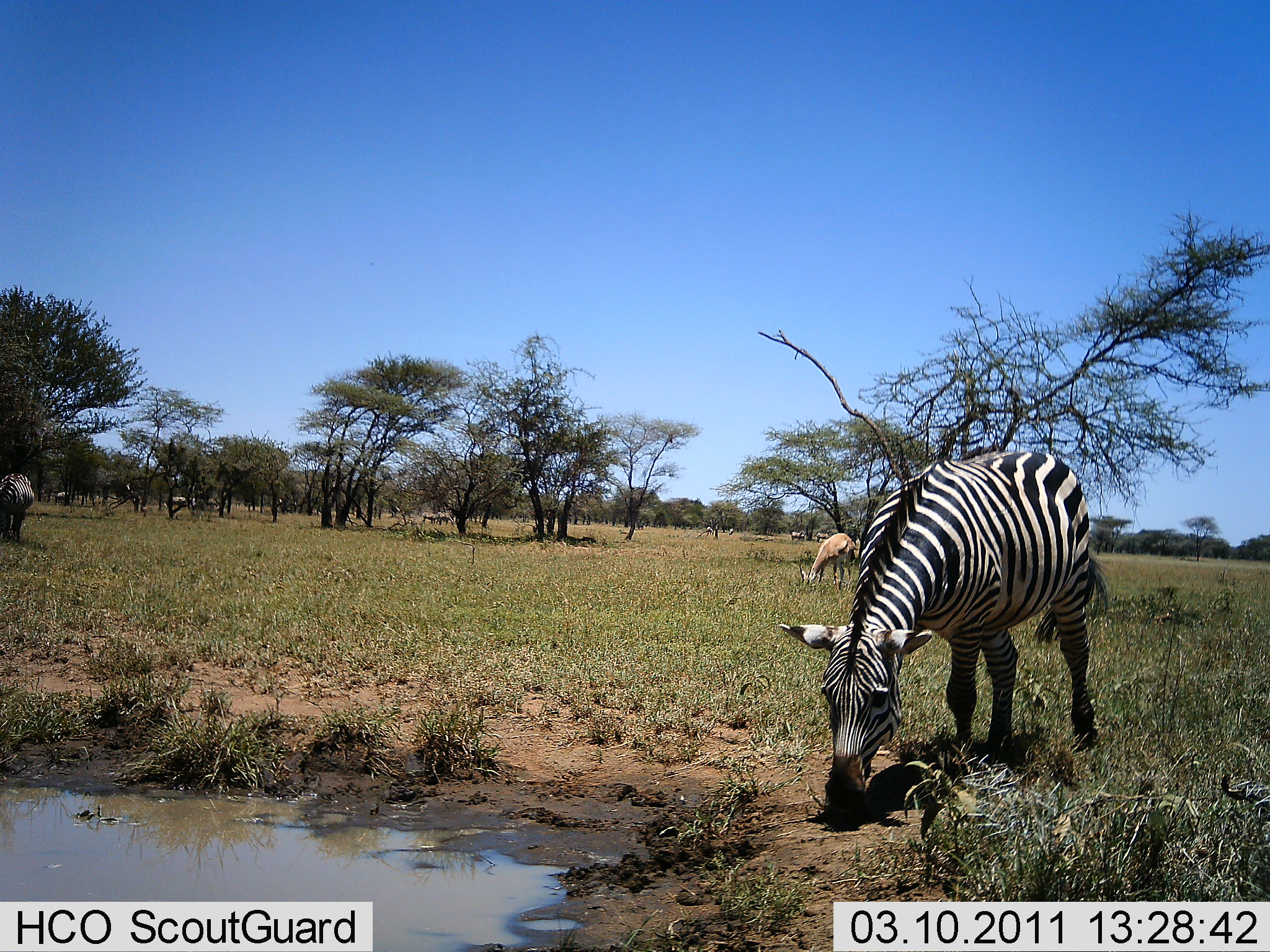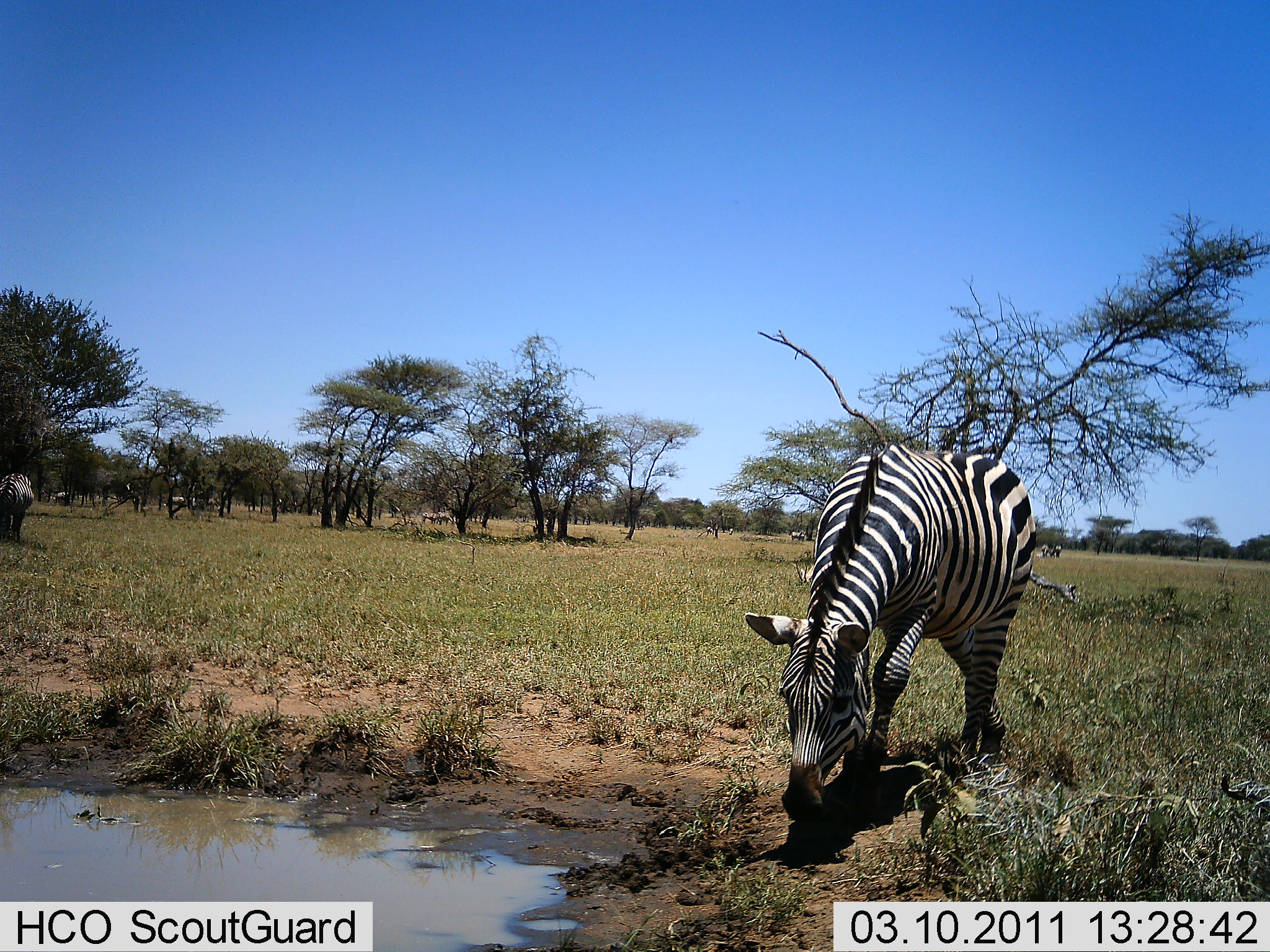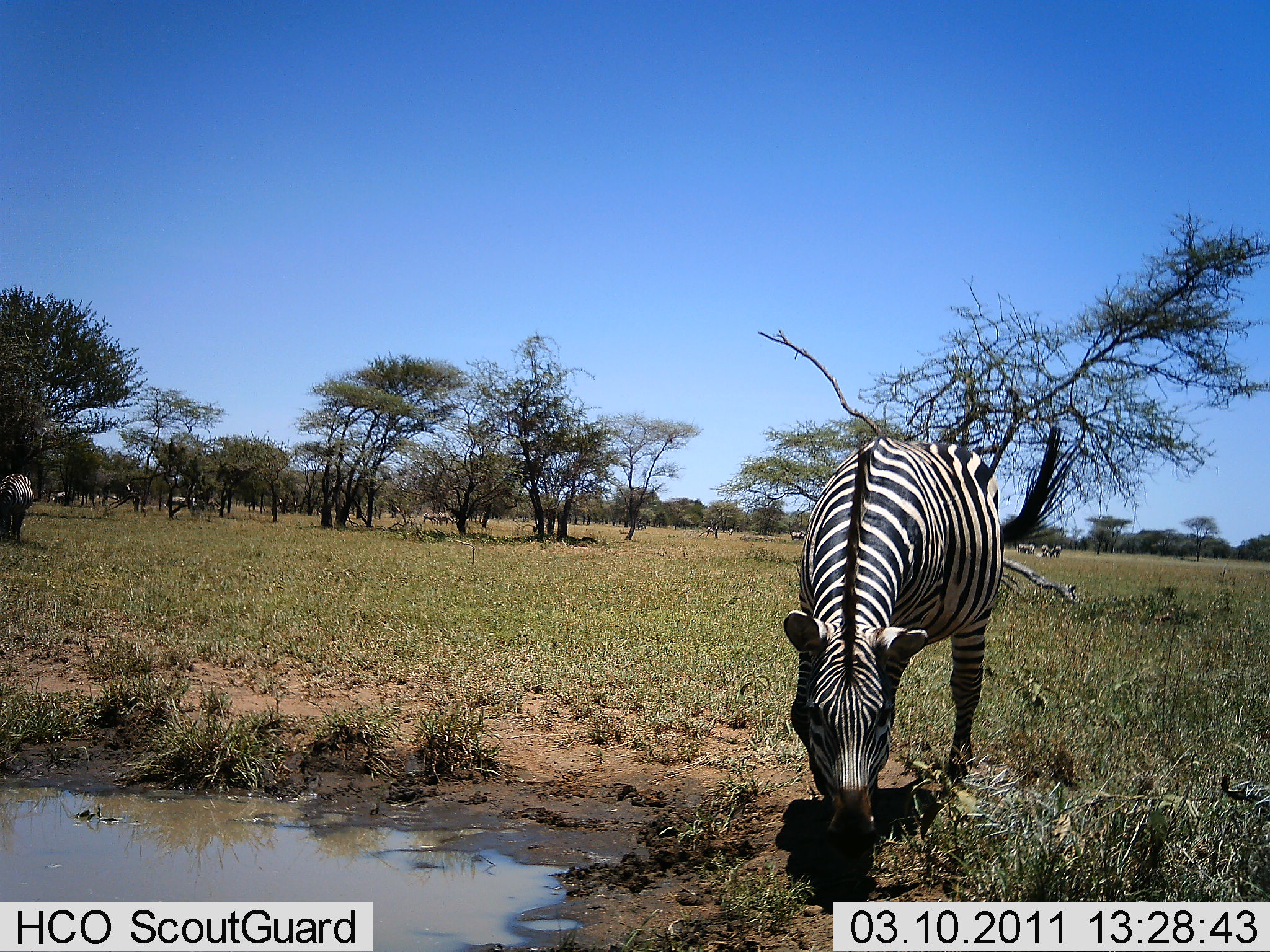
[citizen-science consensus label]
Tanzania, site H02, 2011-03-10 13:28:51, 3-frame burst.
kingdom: Animalia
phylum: Chordata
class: Mammalia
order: Artiodactyla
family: Bovidae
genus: Nanger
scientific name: Nanger granti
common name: grant's gazelle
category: gazellegrants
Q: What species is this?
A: Gazellegrants (grant's gazelle) (Nanger granti).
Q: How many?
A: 1.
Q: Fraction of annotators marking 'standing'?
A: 22%.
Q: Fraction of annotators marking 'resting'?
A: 0%.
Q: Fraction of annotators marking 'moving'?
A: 0%.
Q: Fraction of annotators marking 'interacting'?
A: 0%.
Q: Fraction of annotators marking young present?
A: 0%.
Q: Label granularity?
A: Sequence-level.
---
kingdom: Animalia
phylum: Chordata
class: Mammalia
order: Perissodactyla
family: Equidae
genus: Equus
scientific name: Equus quagga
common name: plains zebra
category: zebra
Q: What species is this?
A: Zebra (plains zebra) (Equus quagga).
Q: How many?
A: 1.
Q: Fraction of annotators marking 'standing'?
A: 19%.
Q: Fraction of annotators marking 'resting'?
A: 0%.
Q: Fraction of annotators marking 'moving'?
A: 14%.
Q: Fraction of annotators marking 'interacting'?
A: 0%.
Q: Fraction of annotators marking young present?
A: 0%.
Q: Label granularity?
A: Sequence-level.